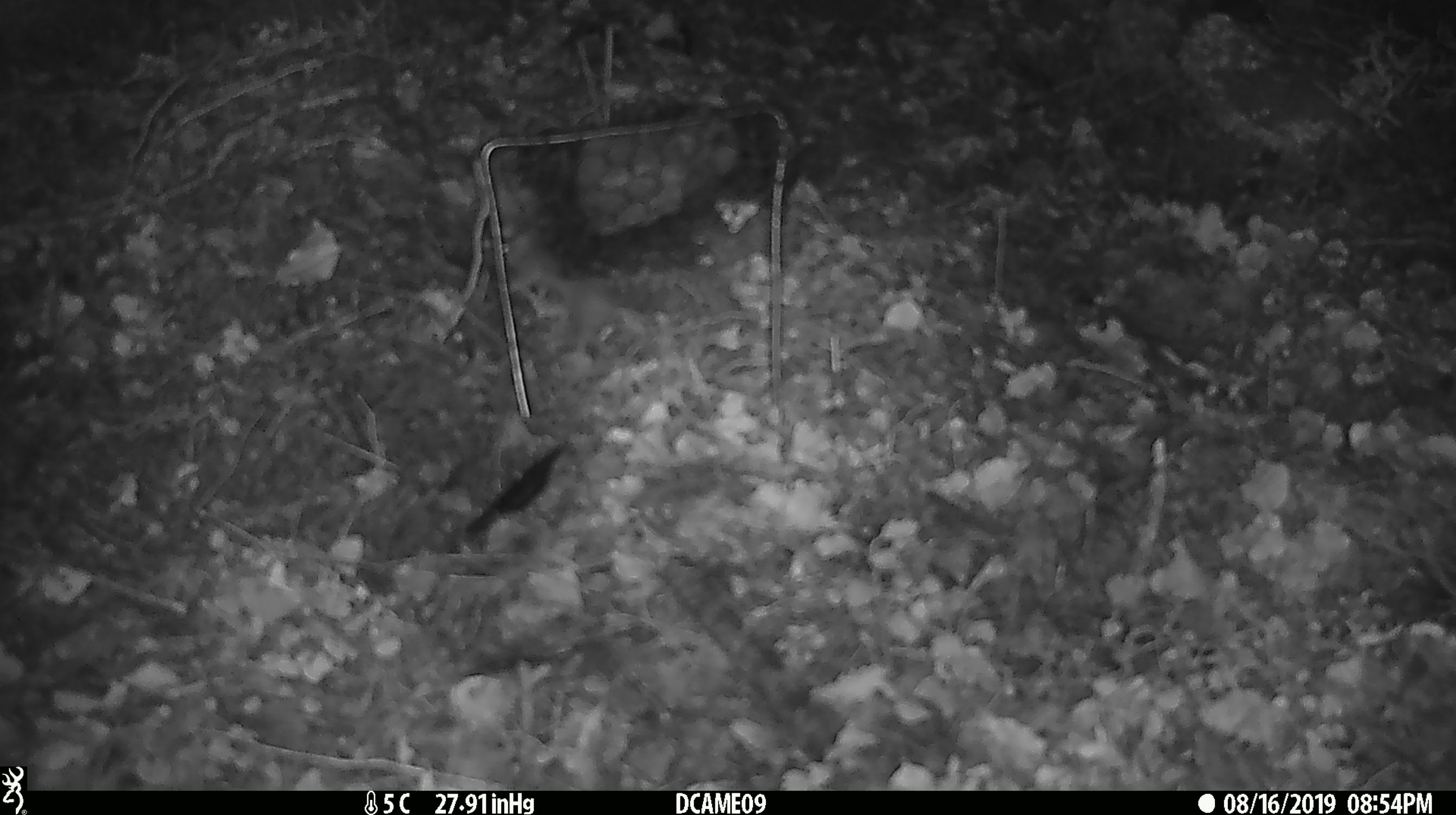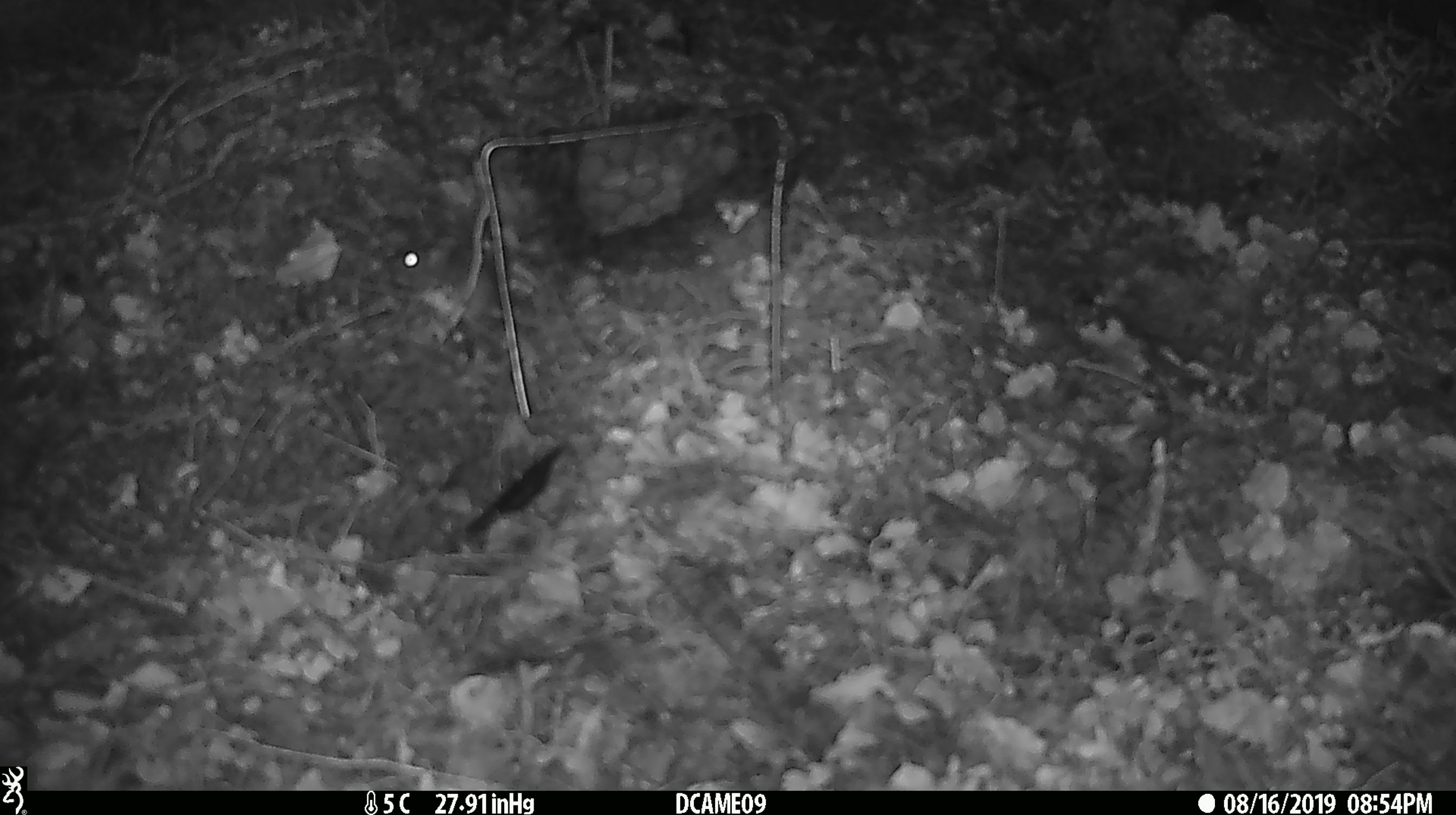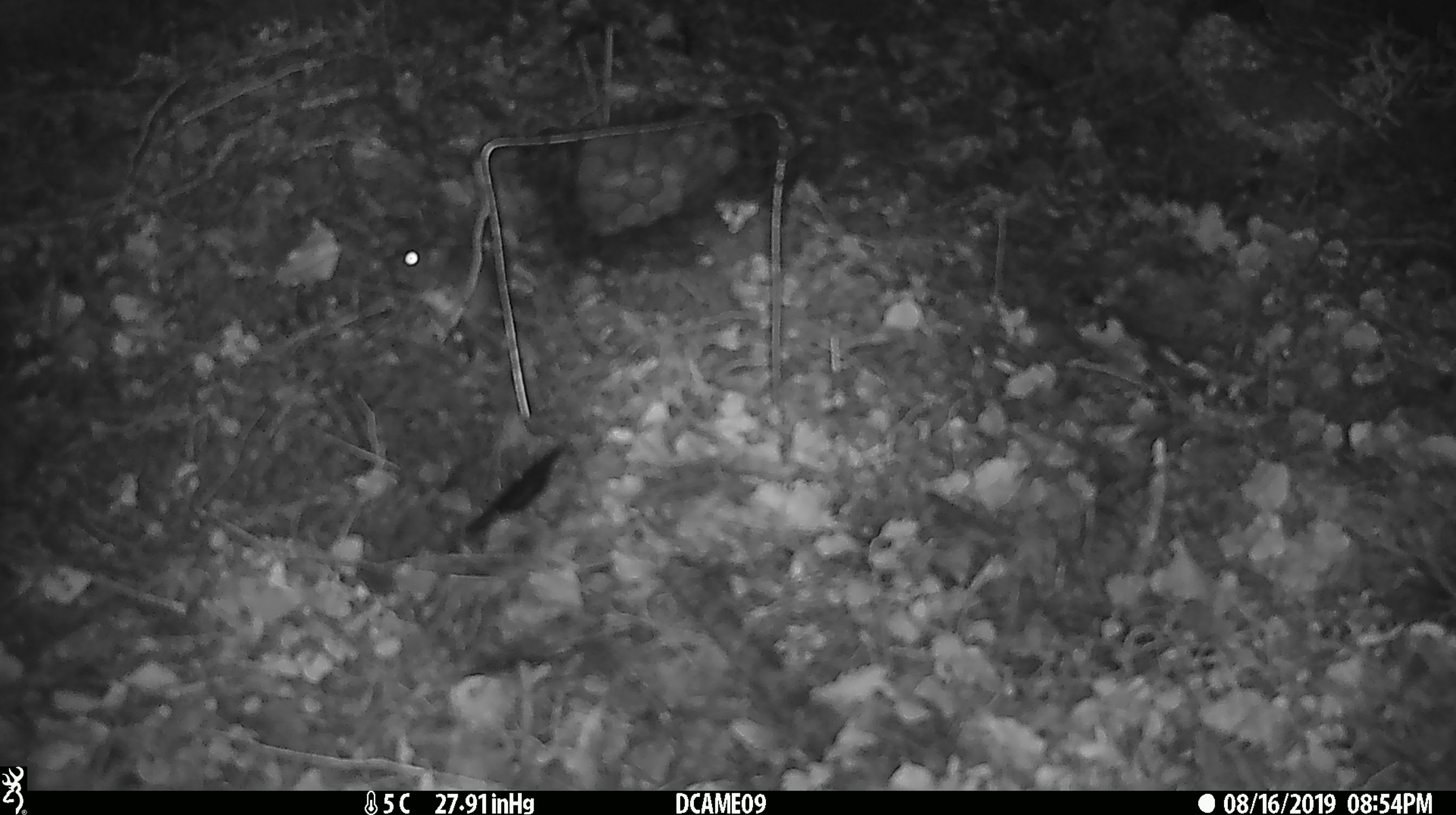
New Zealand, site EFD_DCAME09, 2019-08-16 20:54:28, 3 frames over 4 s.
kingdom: Animalia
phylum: Chordata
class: Mammalia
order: Rodentia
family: Muridae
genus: Mus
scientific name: Mus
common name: mouse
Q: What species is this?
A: Mouse (Mus).